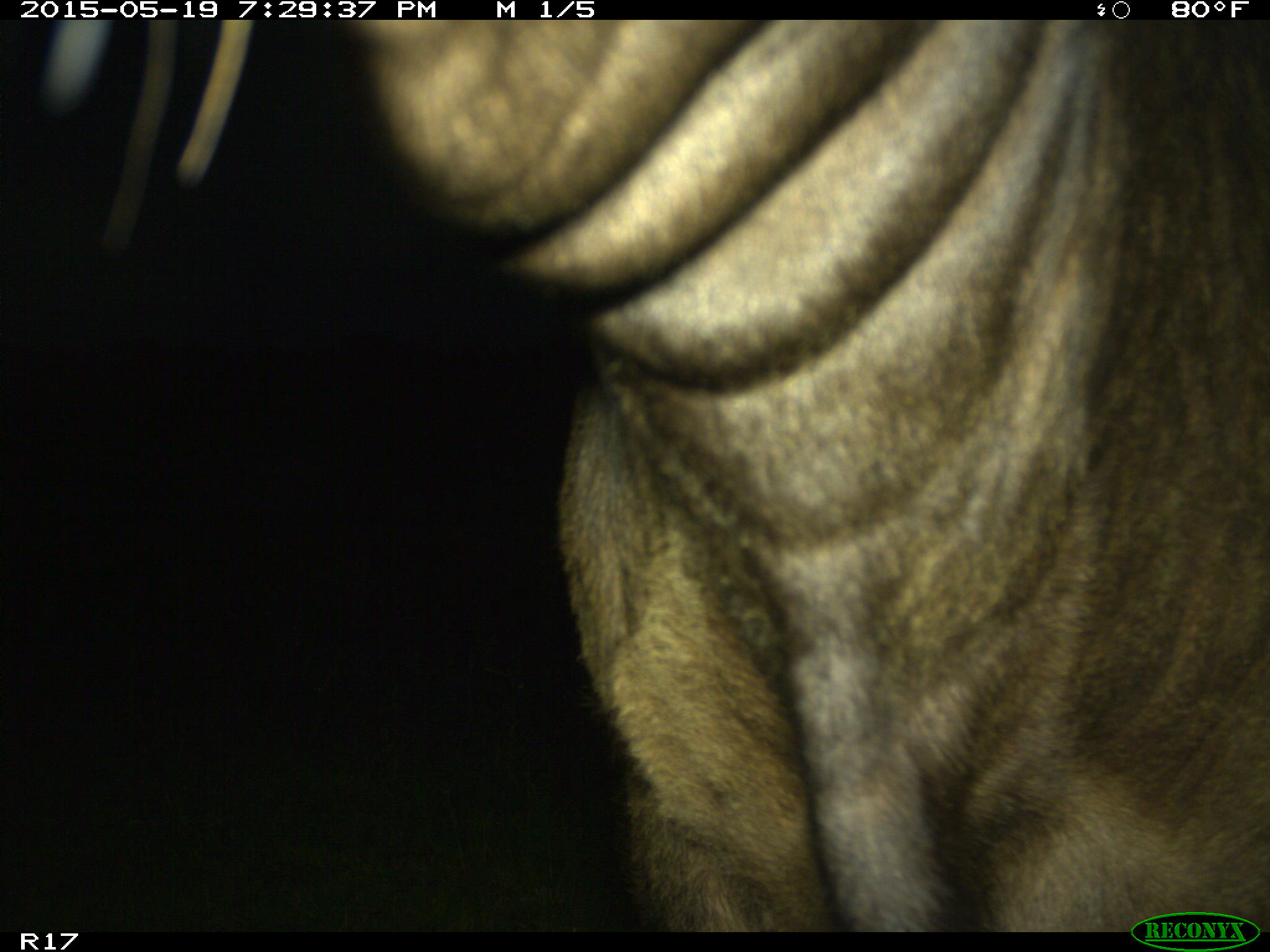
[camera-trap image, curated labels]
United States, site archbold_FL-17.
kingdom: Animalia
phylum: Chordata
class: Mammalia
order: Artiodactyla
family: Bovidae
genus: Bos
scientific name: Bos taurus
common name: domestic cow